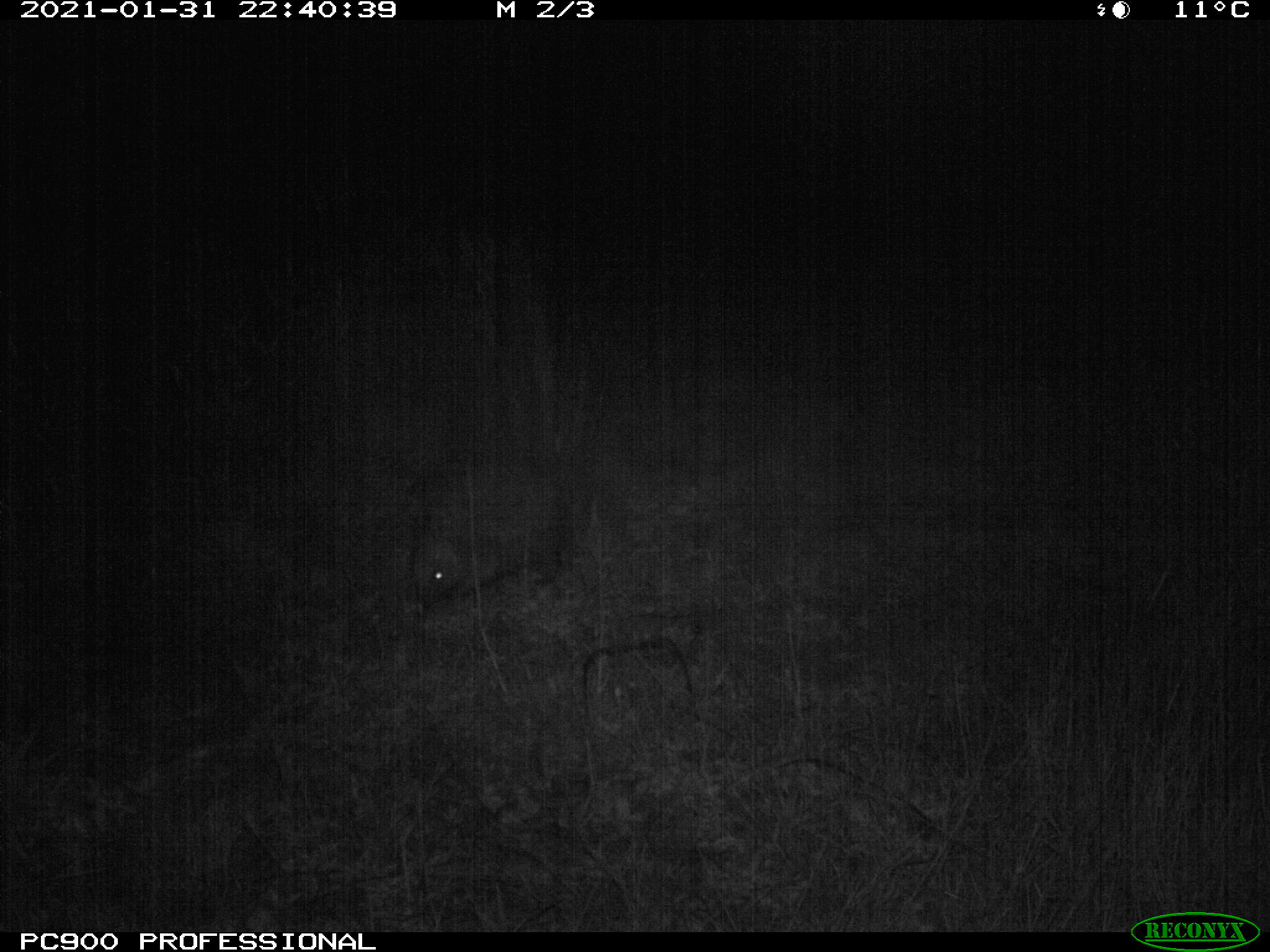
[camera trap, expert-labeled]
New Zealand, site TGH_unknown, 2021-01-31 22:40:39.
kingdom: Animalia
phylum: Chordata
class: Mammalia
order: Eulipotyphla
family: Erinaceidae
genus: Erinaceus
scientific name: Erinaceus europaeus europaeus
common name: european hedgehog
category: hedgehog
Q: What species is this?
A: Hedgehog (european hedgehog) (Erinaceus europaeus europaeus).